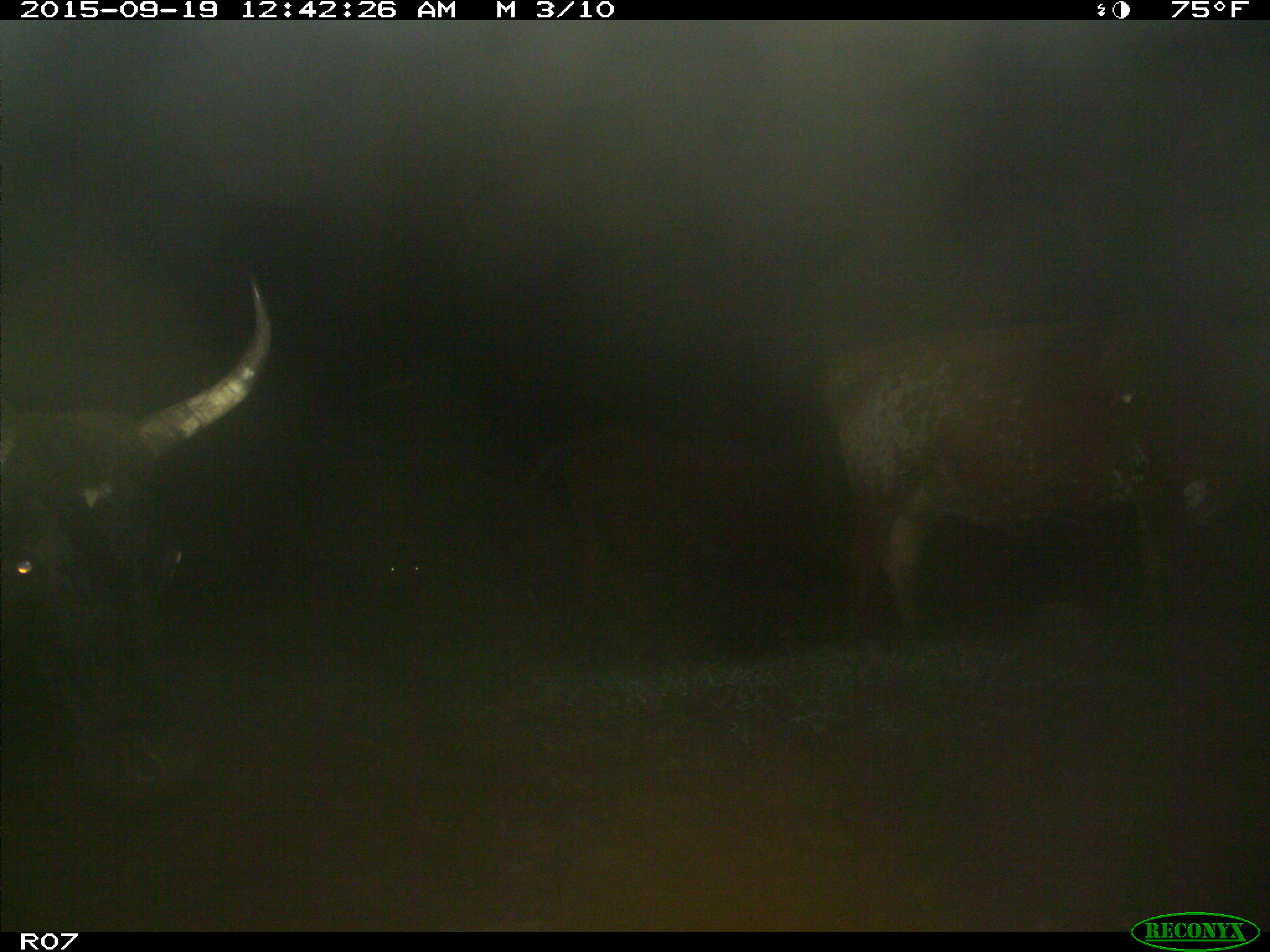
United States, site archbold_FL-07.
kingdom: Animalia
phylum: Chordata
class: Mammalia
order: Artiodactyla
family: Bovidae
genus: Bos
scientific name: Bos taurus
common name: domestic cow